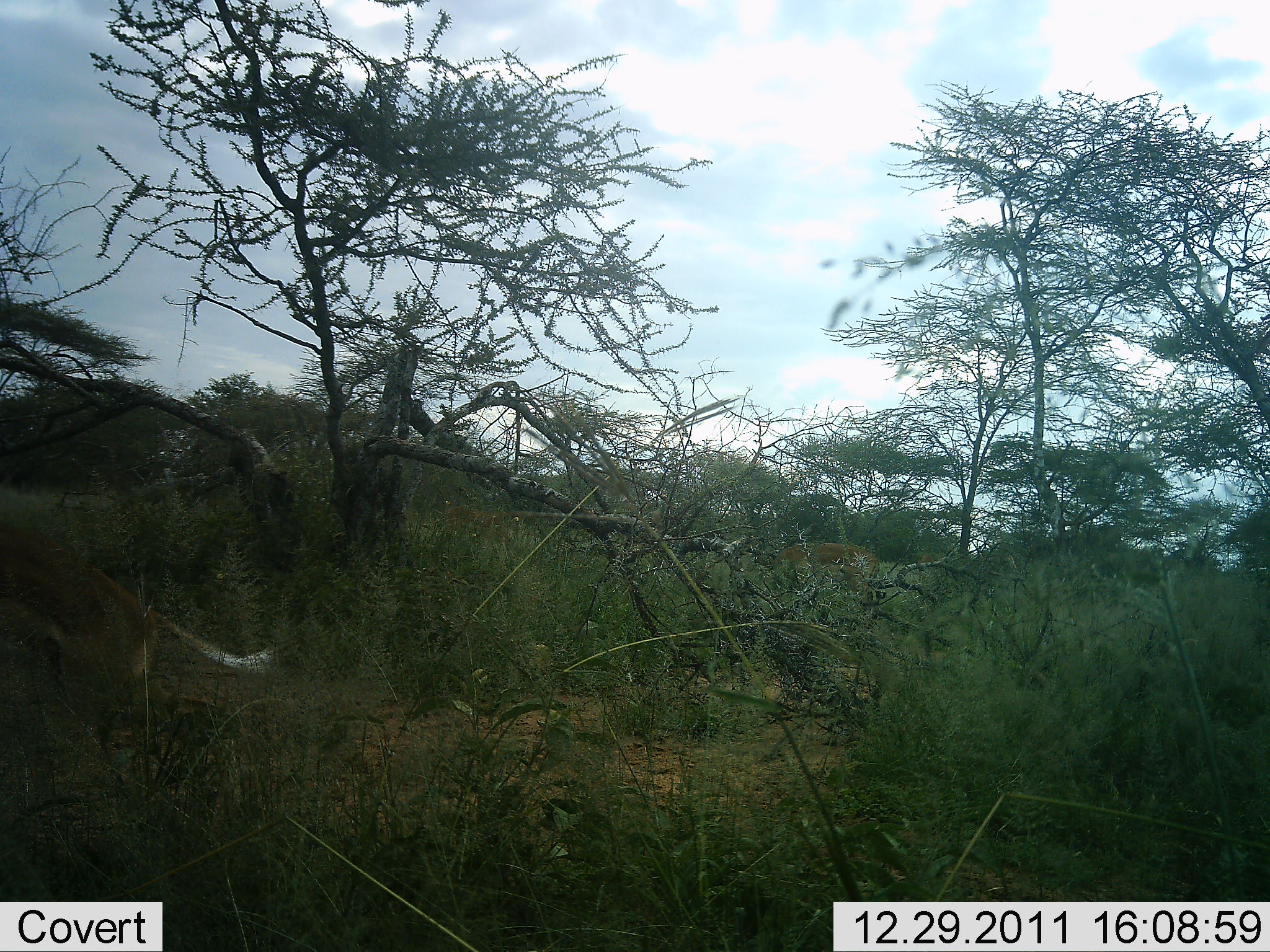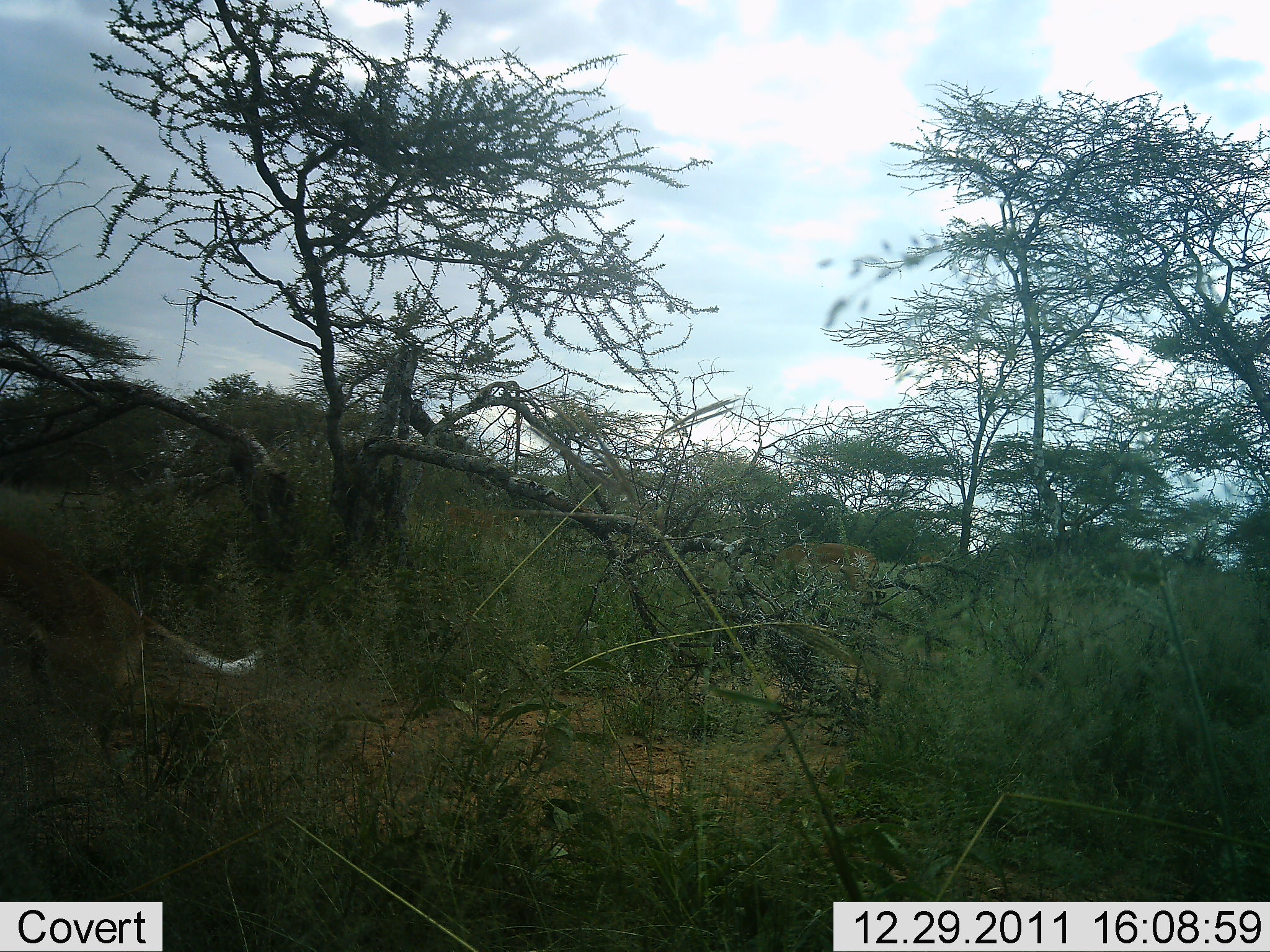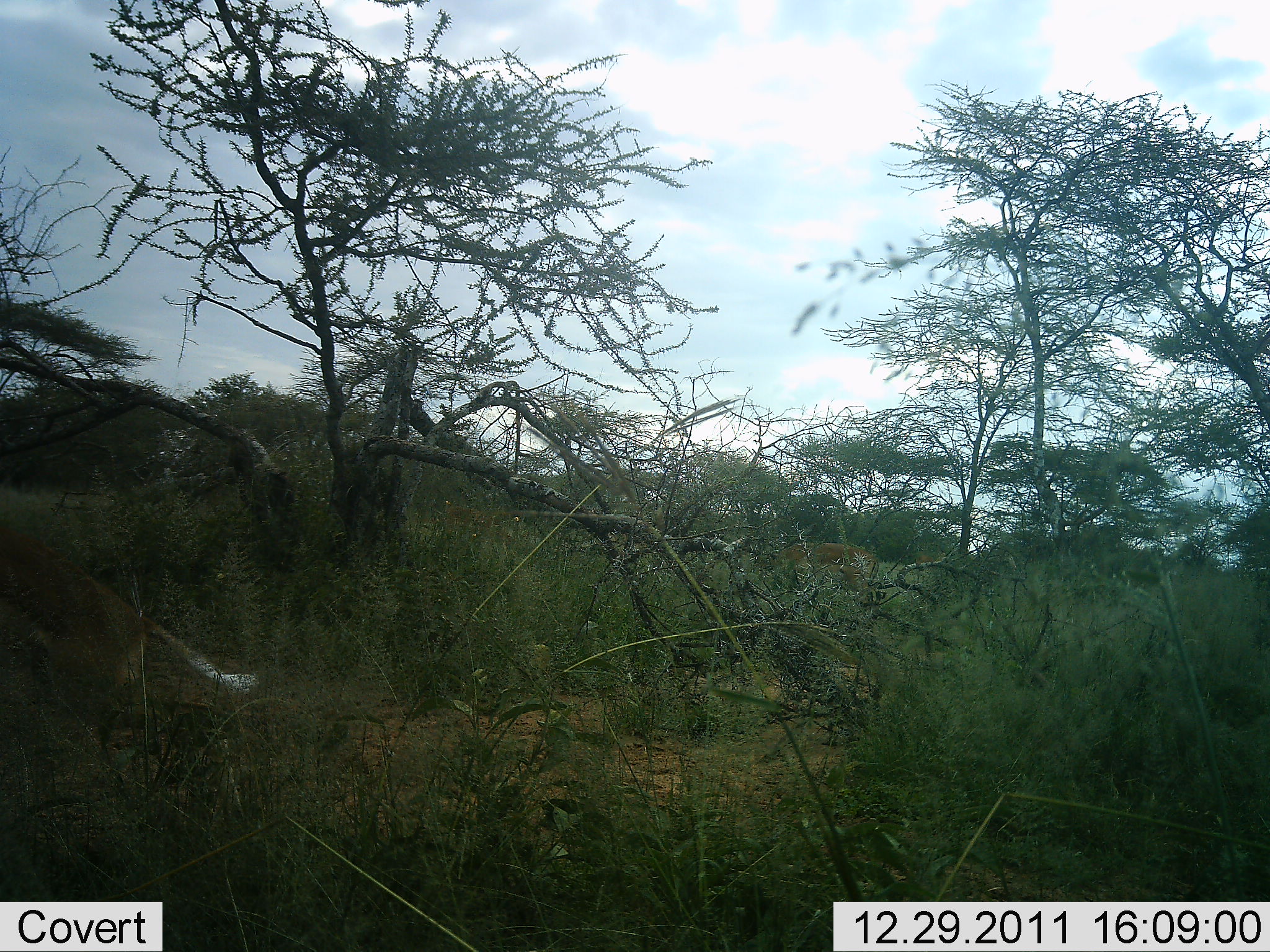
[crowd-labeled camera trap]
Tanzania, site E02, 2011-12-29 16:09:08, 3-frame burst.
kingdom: Animalia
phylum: Chordata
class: Mammalia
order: Artiodactyla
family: Bovidae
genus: Aepyceros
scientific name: Aepyceros melampus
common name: impala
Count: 2.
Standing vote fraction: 75%.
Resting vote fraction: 0%.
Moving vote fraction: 50%.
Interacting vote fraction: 12%.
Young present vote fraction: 0%.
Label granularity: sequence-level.